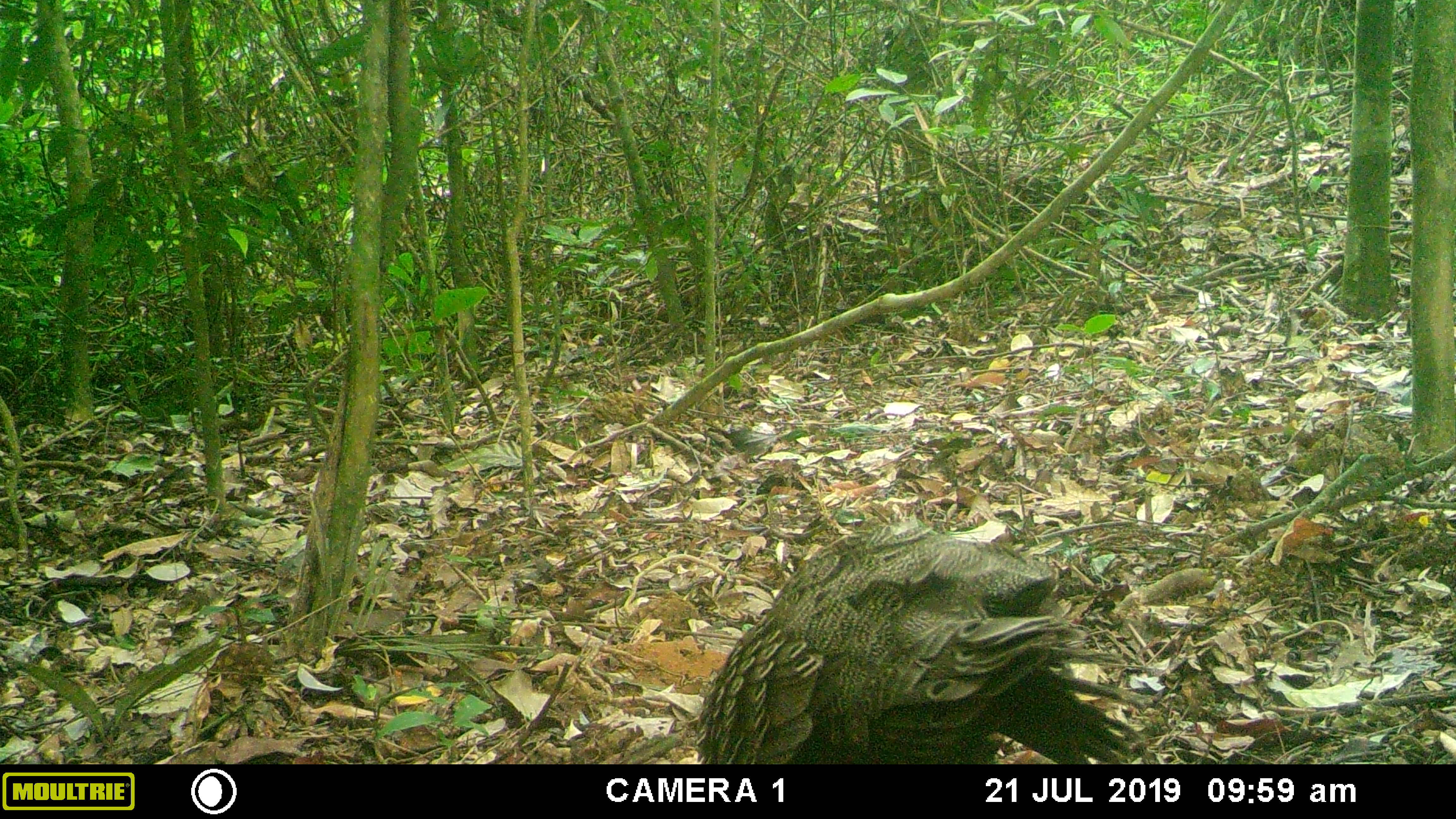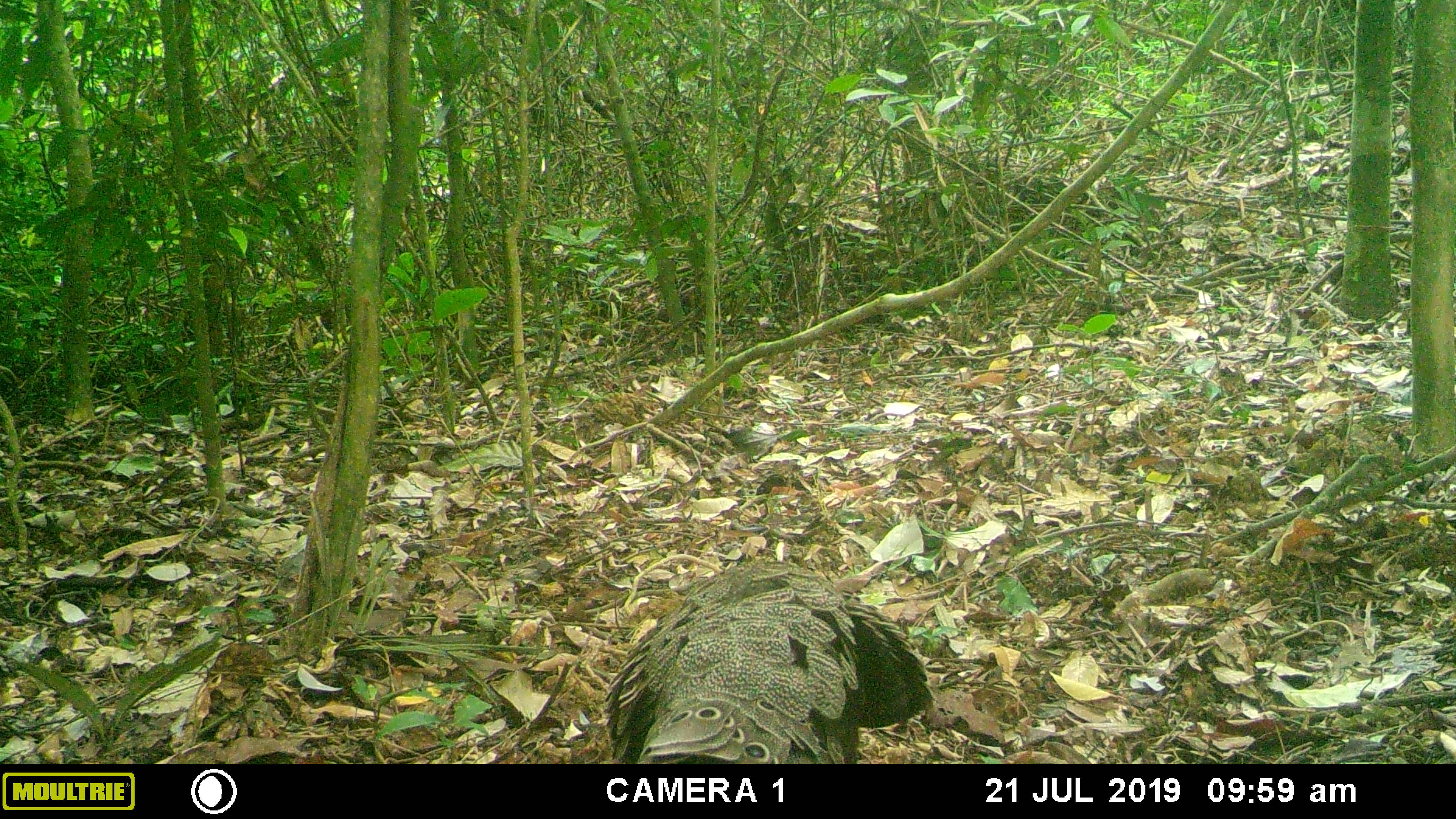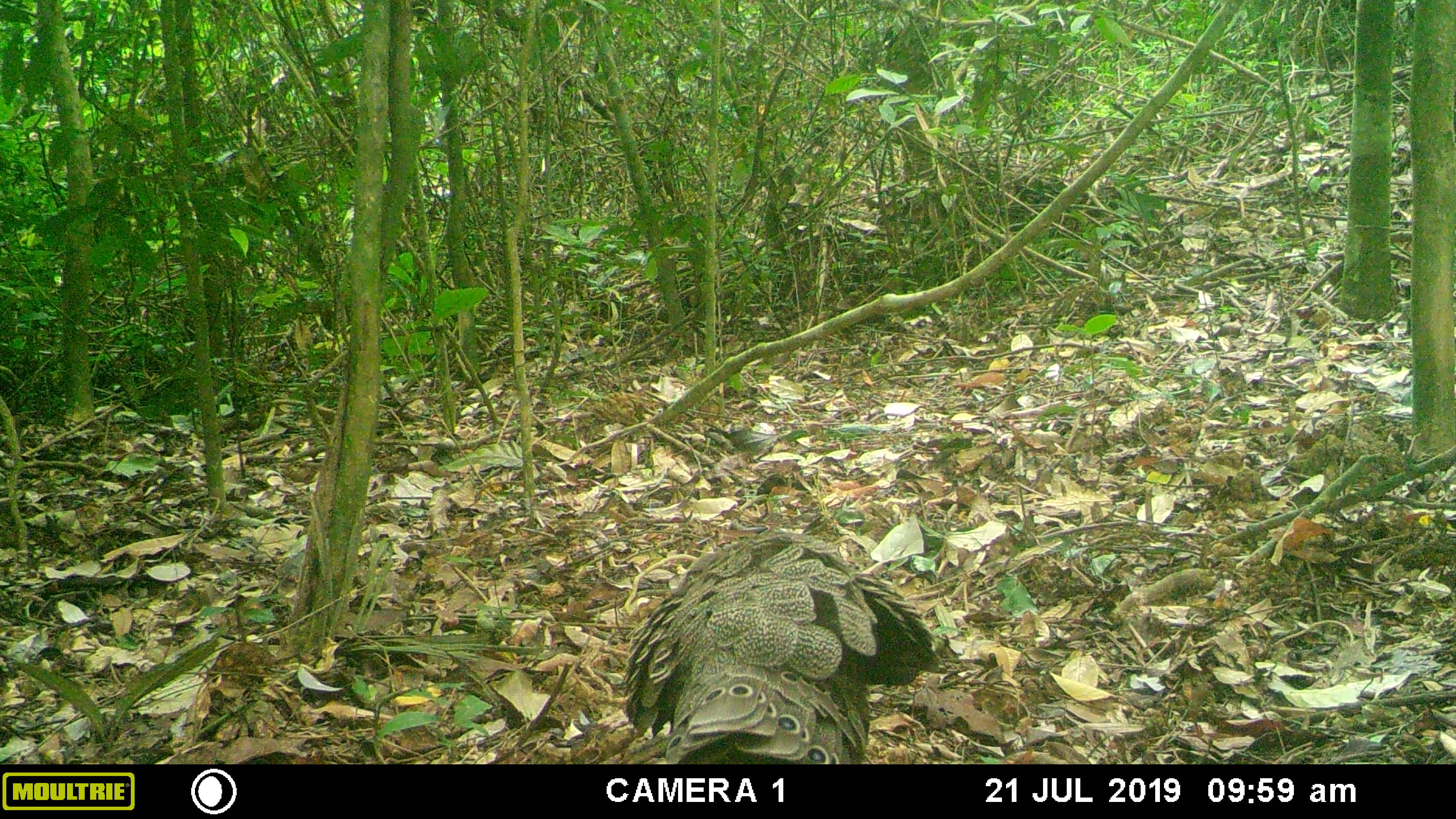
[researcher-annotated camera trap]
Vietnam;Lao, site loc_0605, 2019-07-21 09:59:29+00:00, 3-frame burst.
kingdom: Animalia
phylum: Chordata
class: Aves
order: Galliformes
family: Phasianidae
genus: Polyplectron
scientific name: Polyplectron bicalcaratum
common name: gray peacock-pheasant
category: grey peacock pheasant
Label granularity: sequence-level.